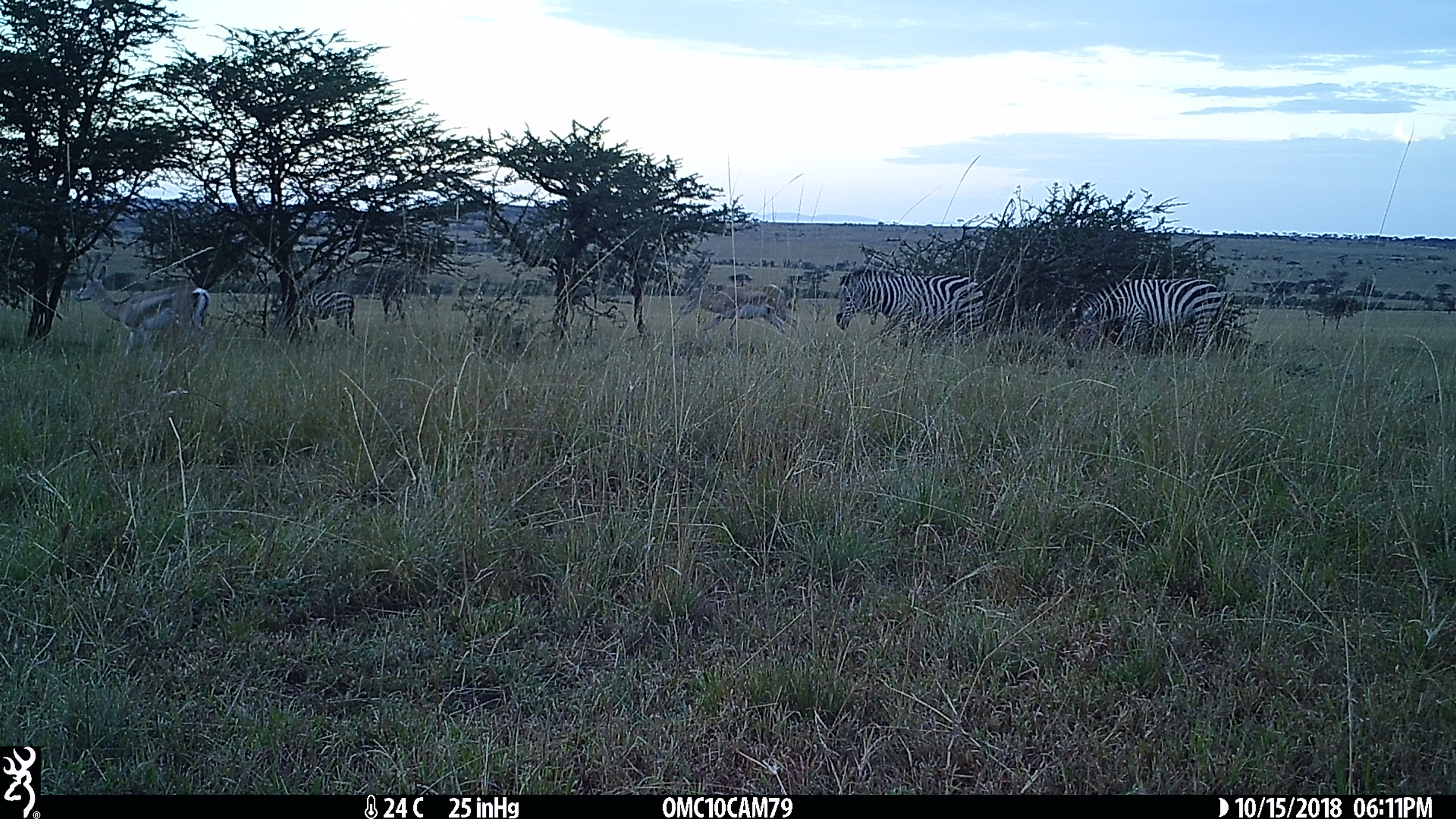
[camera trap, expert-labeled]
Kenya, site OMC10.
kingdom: Animalia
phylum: Chordata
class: Mammalia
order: Perissodactyla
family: Equidae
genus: Equus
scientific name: Equus quagga burchellii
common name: burchell's zebra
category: zebra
Zebra (burchell's zebra) (Equus quagga burchellii).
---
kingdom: Animalia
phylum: Chordata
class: Mammalia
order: Artiodactyla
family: Bovidae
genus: Nanger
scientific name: Nanger granti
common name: grant's gazelle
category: gazelle grants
Gazelle grants (grant's gazelle) (Nanger granti).